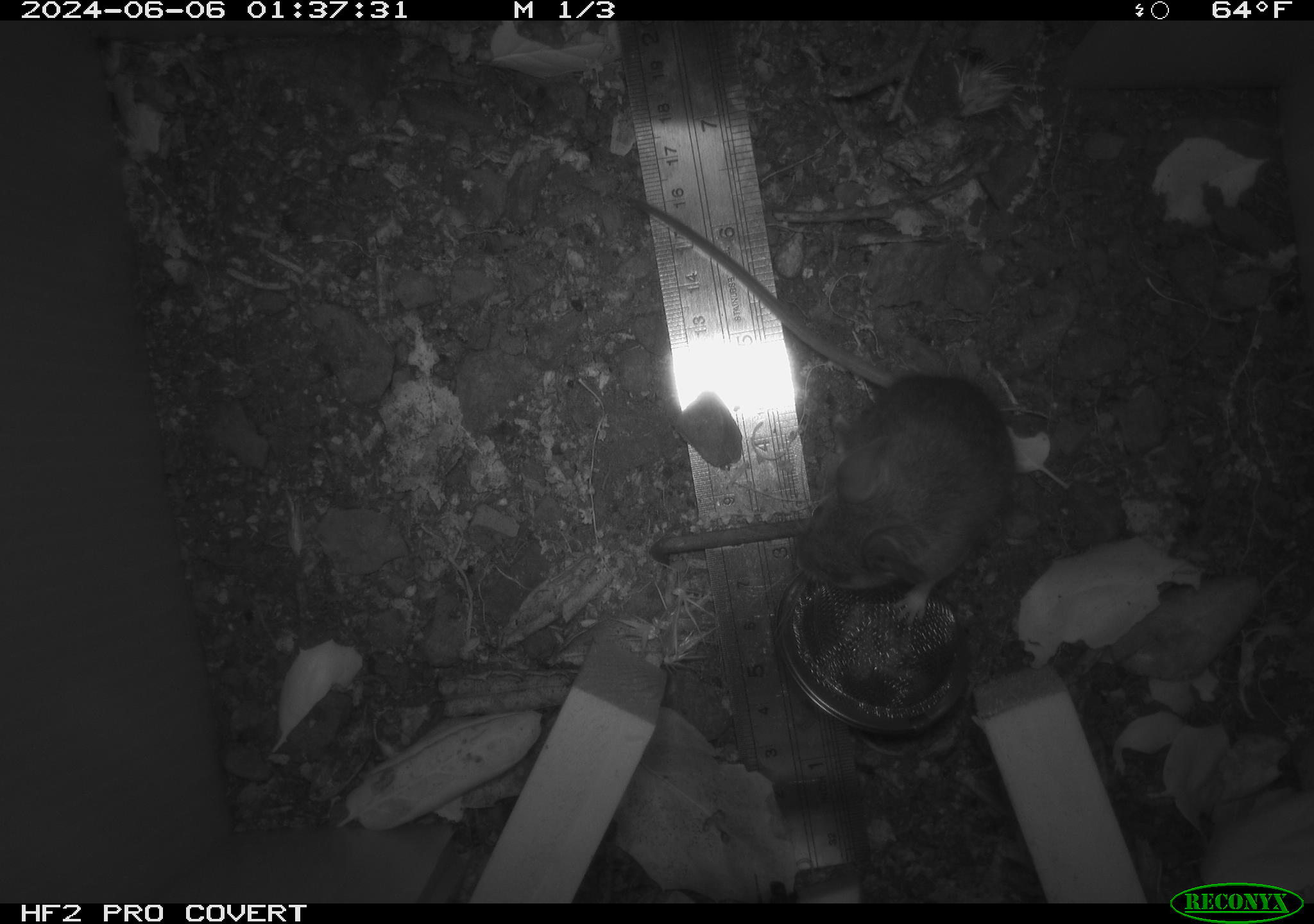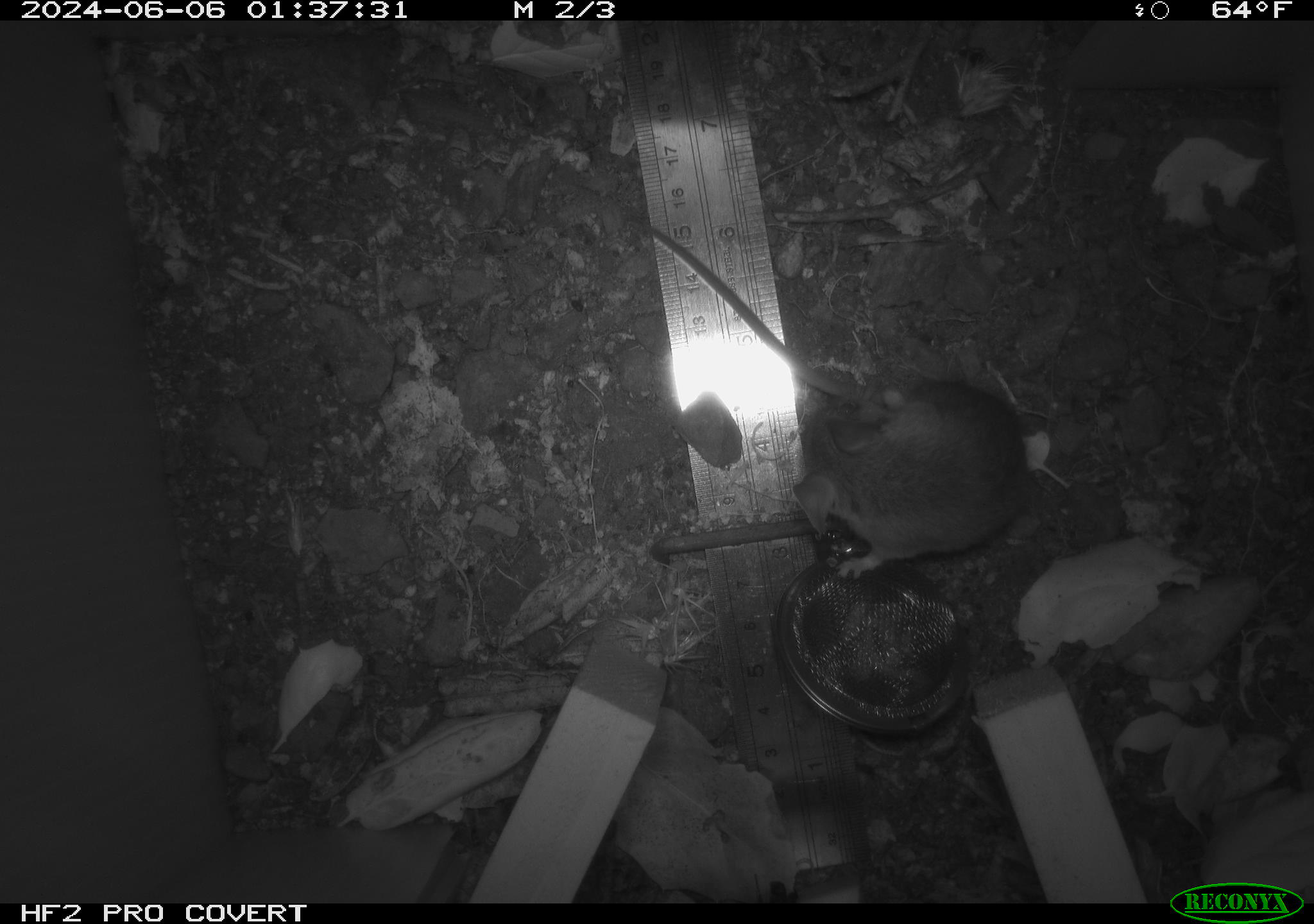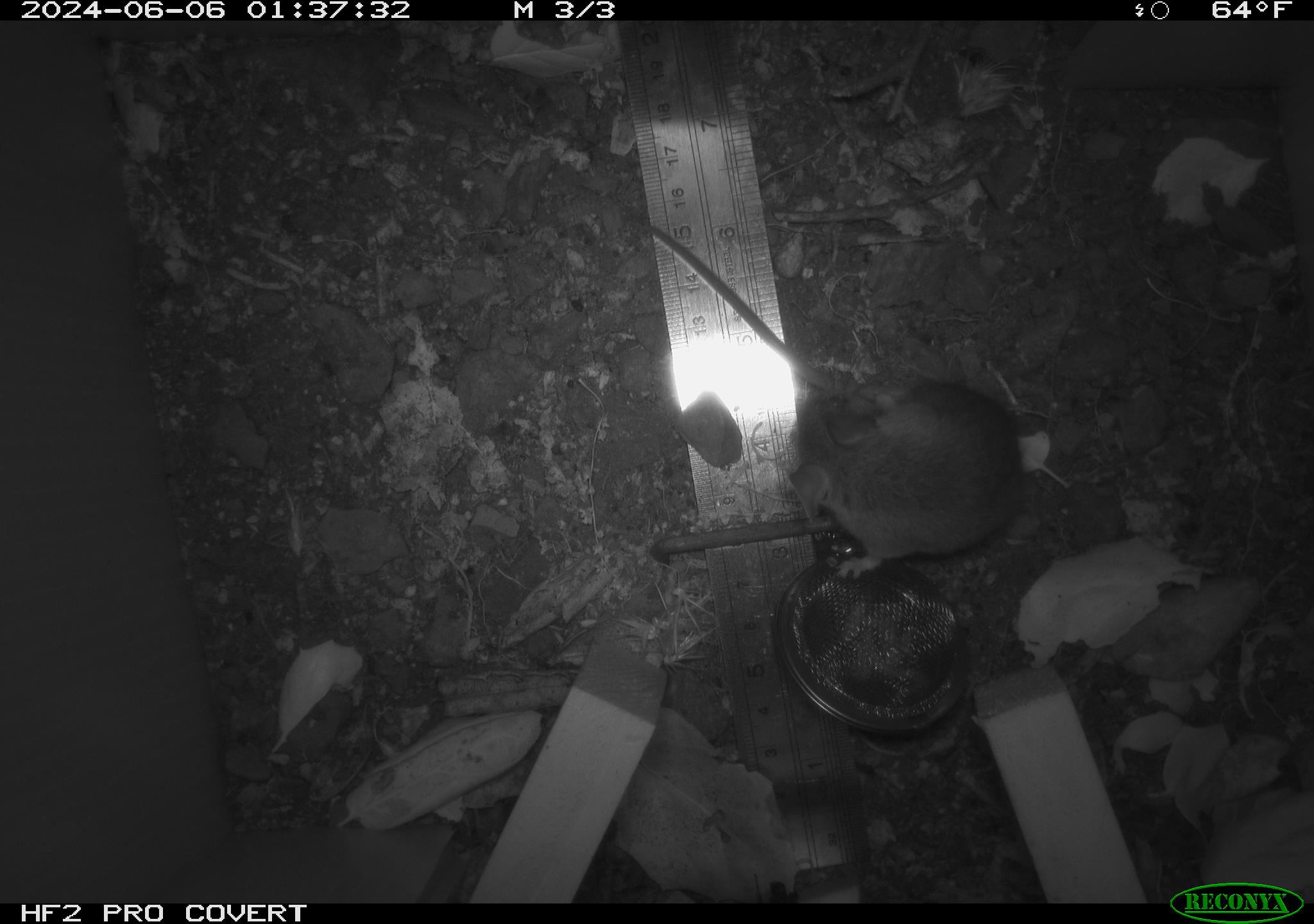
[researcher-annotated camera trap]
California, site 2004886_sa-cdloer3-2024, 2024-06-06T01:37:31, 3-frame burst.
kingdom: Animalia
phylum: Chordata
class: Mammalia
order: Rodentia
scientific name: Rodentia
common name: rodent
Rodent (Rodentia).